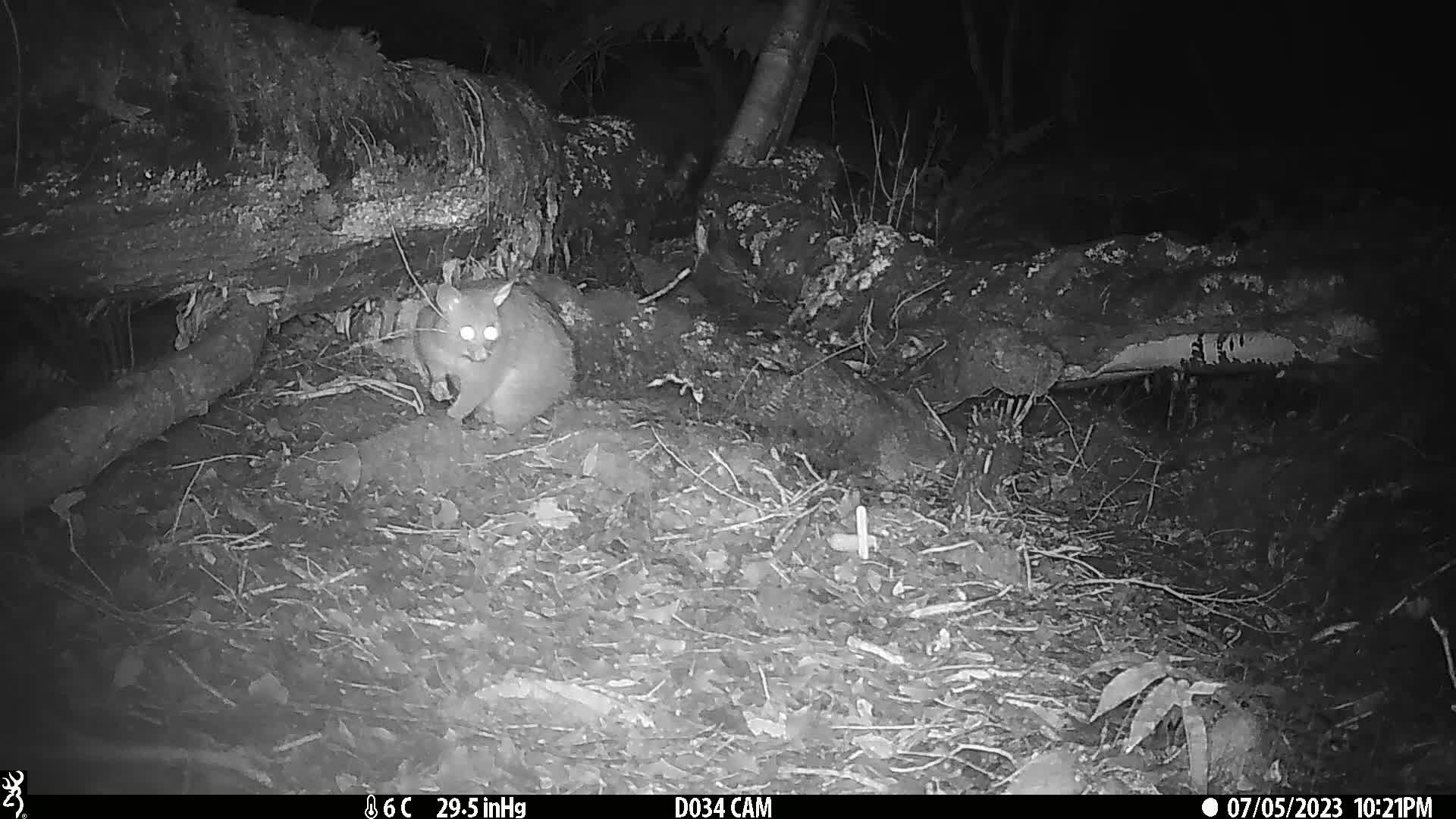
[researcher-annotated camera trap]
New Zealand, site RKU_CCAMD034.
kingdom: Animalia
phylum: Chordata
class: Mammalia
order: Diprotodontia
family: Phalangeridae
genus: Trichosurus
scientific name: Trichosurus vulpecula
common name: common brushtail possum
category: possum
Possum (common brushtail possum) (Trichosurus vulpecula).